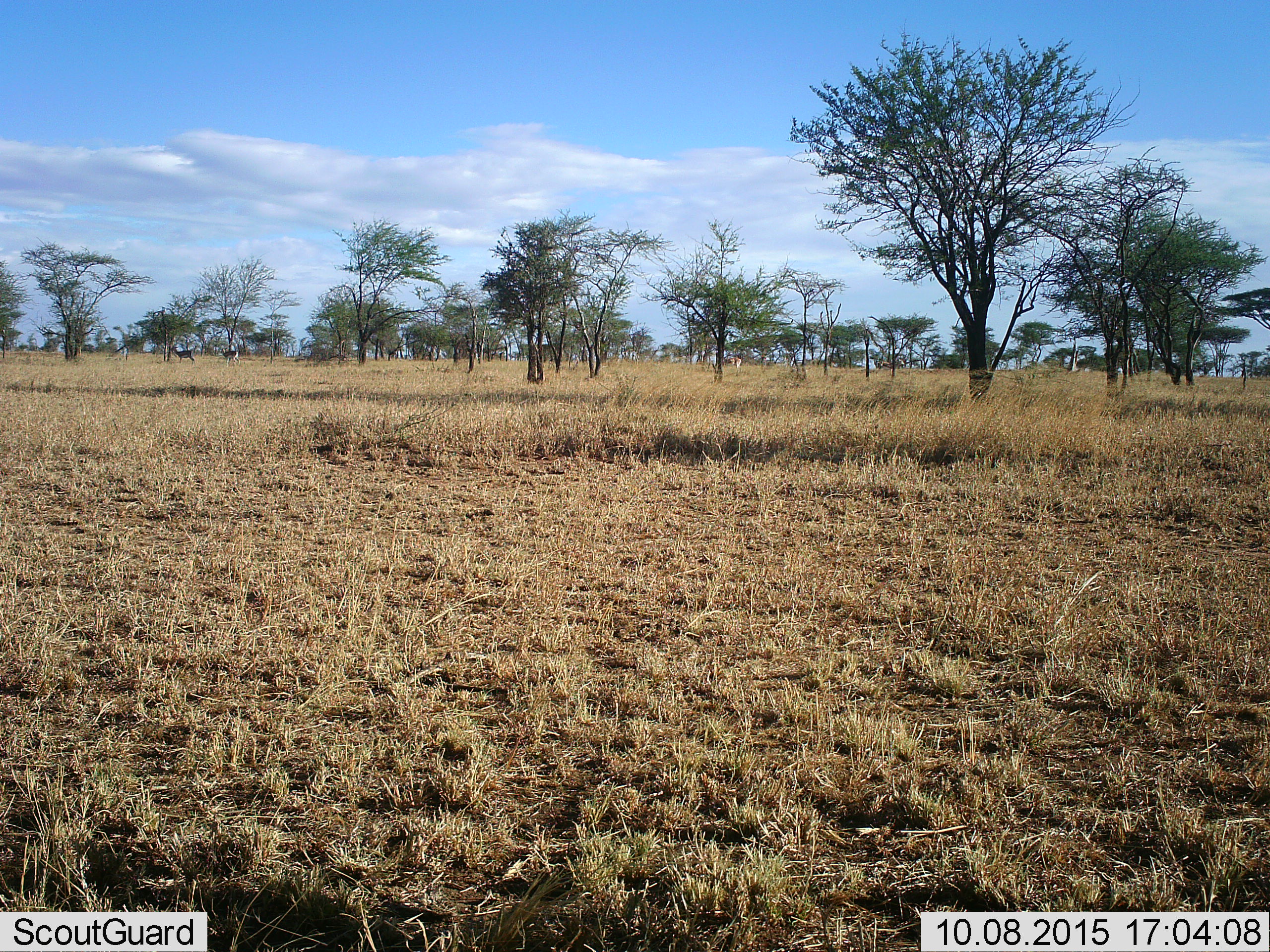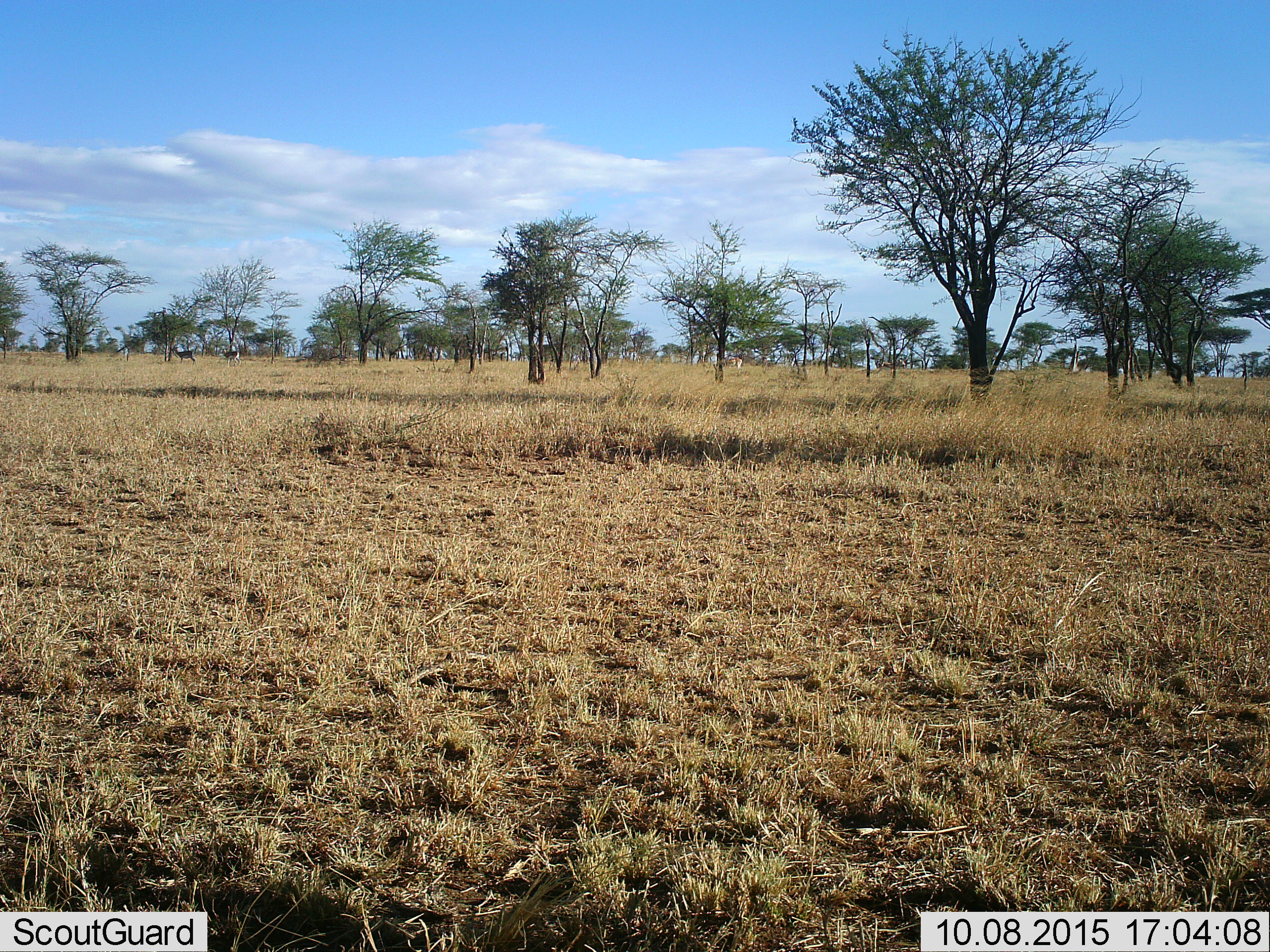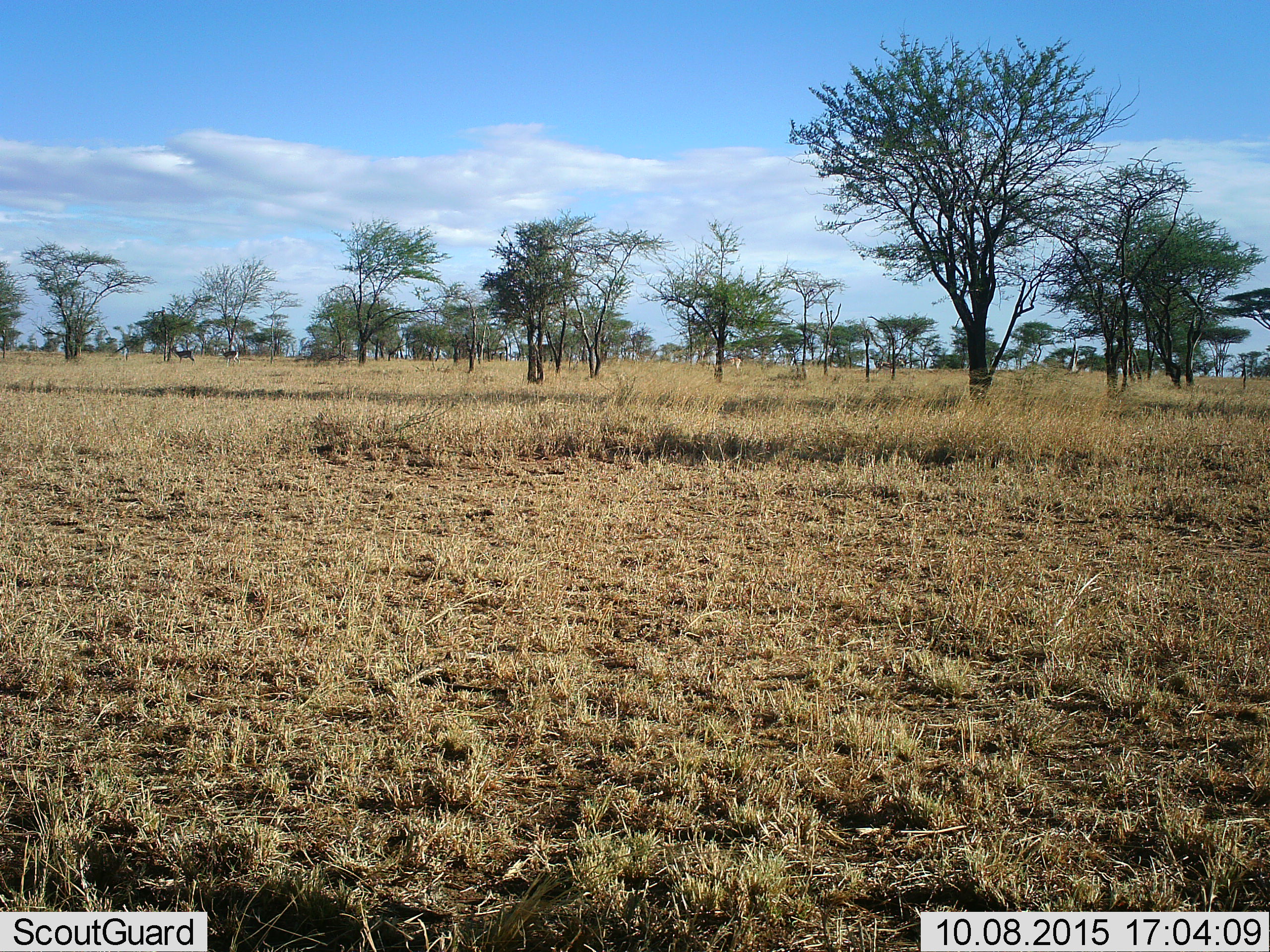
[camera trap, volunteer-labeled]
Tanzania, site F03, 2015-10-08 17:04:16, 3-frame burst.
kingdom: Animalia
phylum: Chordata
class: Mammalia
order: Artiodactyla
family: Bovidae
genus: Eudorcas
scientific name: Eudorcas thomsonii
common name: thomson's gazelle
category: gazellethomsons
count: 3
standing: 86%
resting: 0%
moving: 0%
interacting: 0%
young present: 14%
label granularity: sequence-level